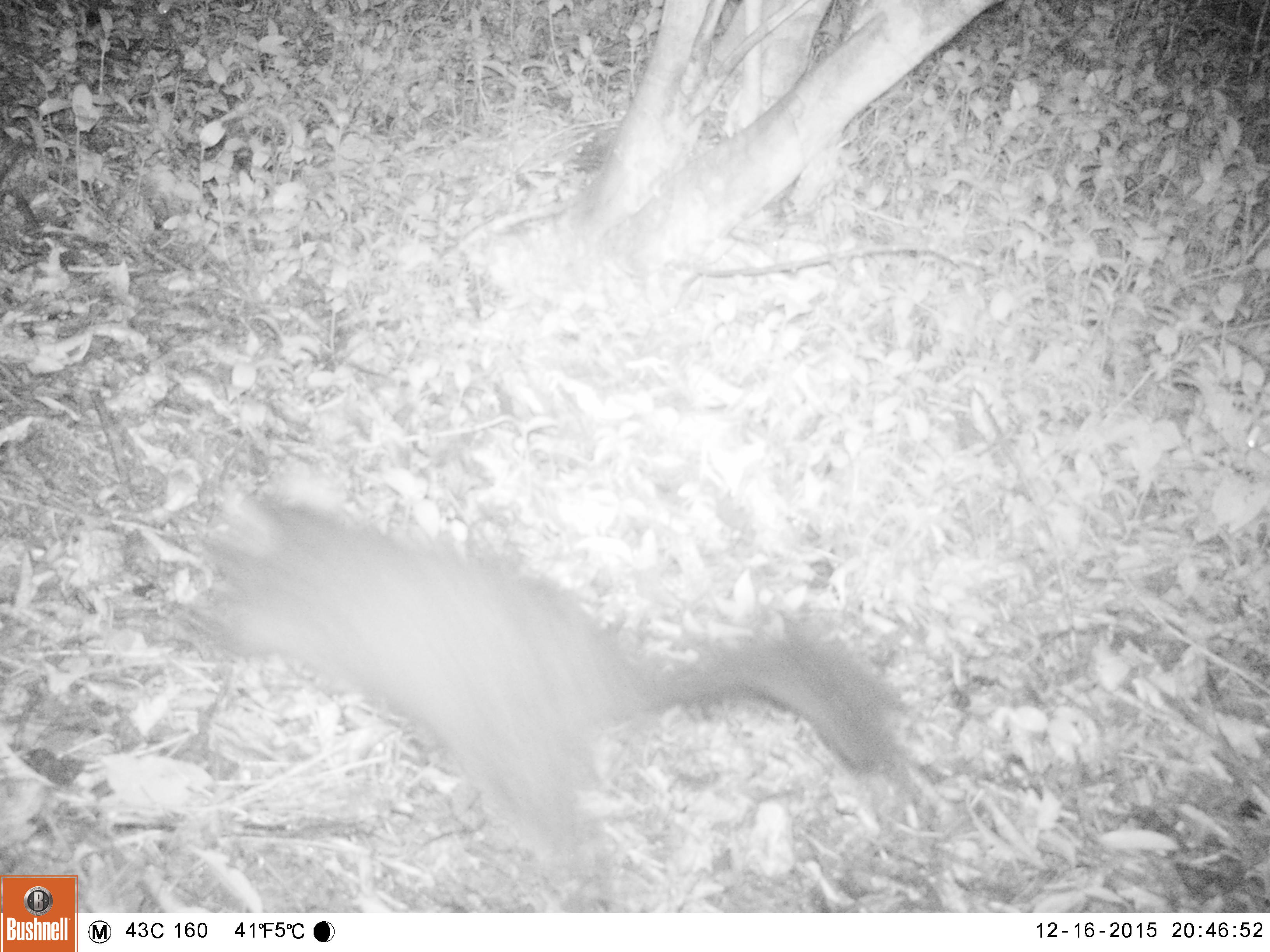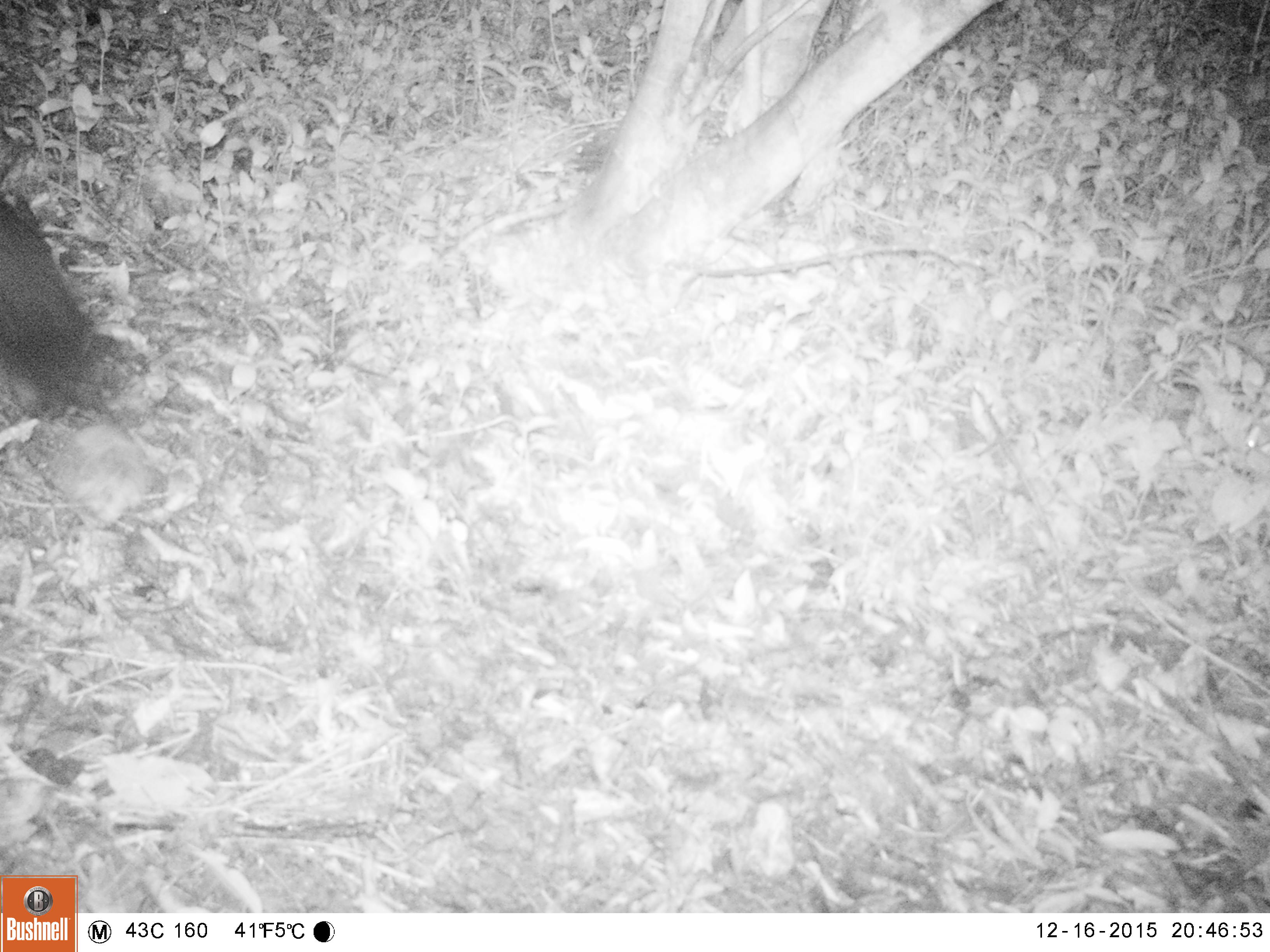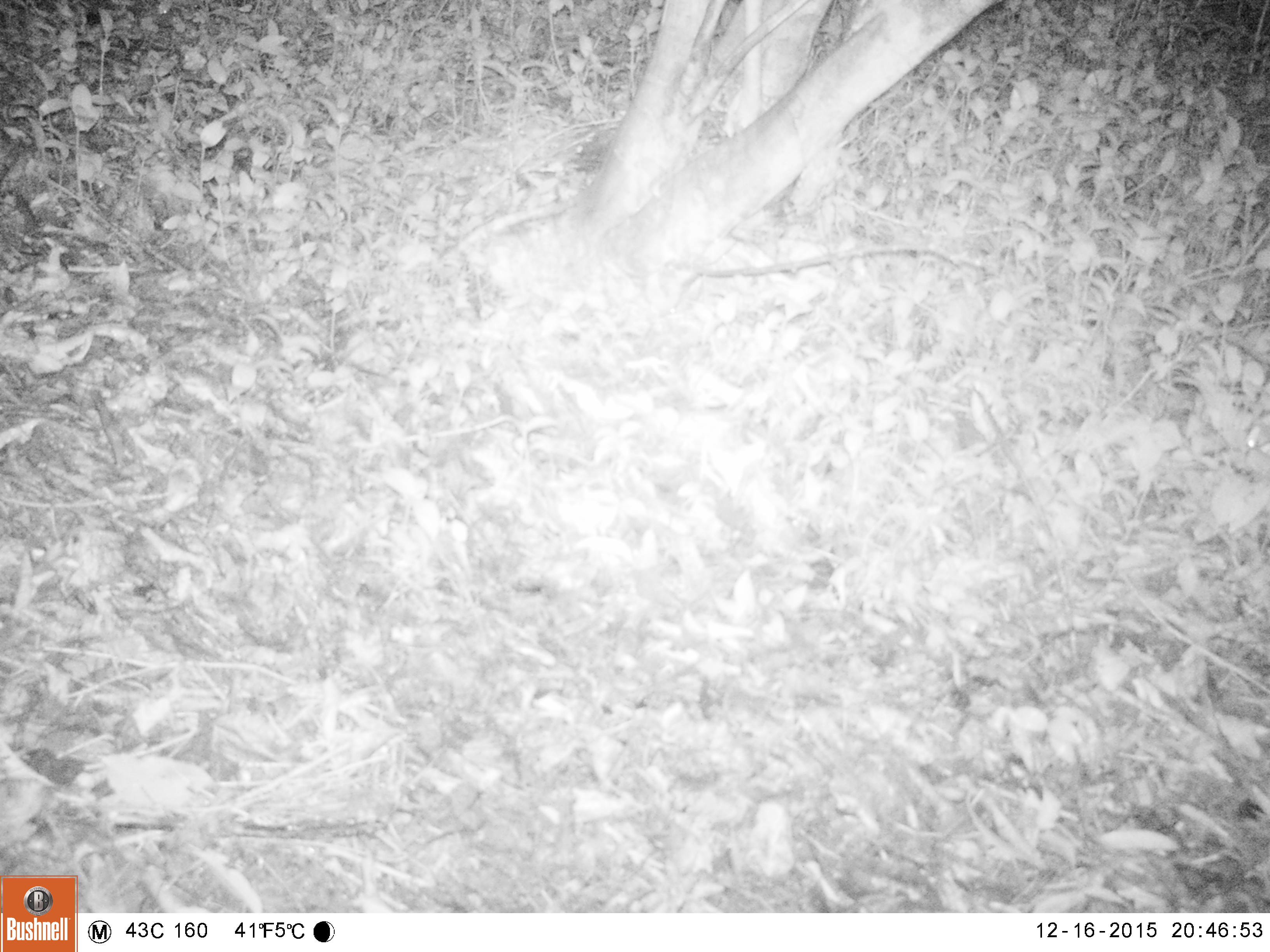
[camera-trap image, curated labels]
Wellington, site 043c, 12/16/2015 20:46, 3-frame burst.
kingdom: Animalia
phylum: Chordata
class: Mammalia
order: Didelphimorphia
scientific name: Didelphimorphia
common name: possum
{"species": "possum (Didelphimorphia)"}